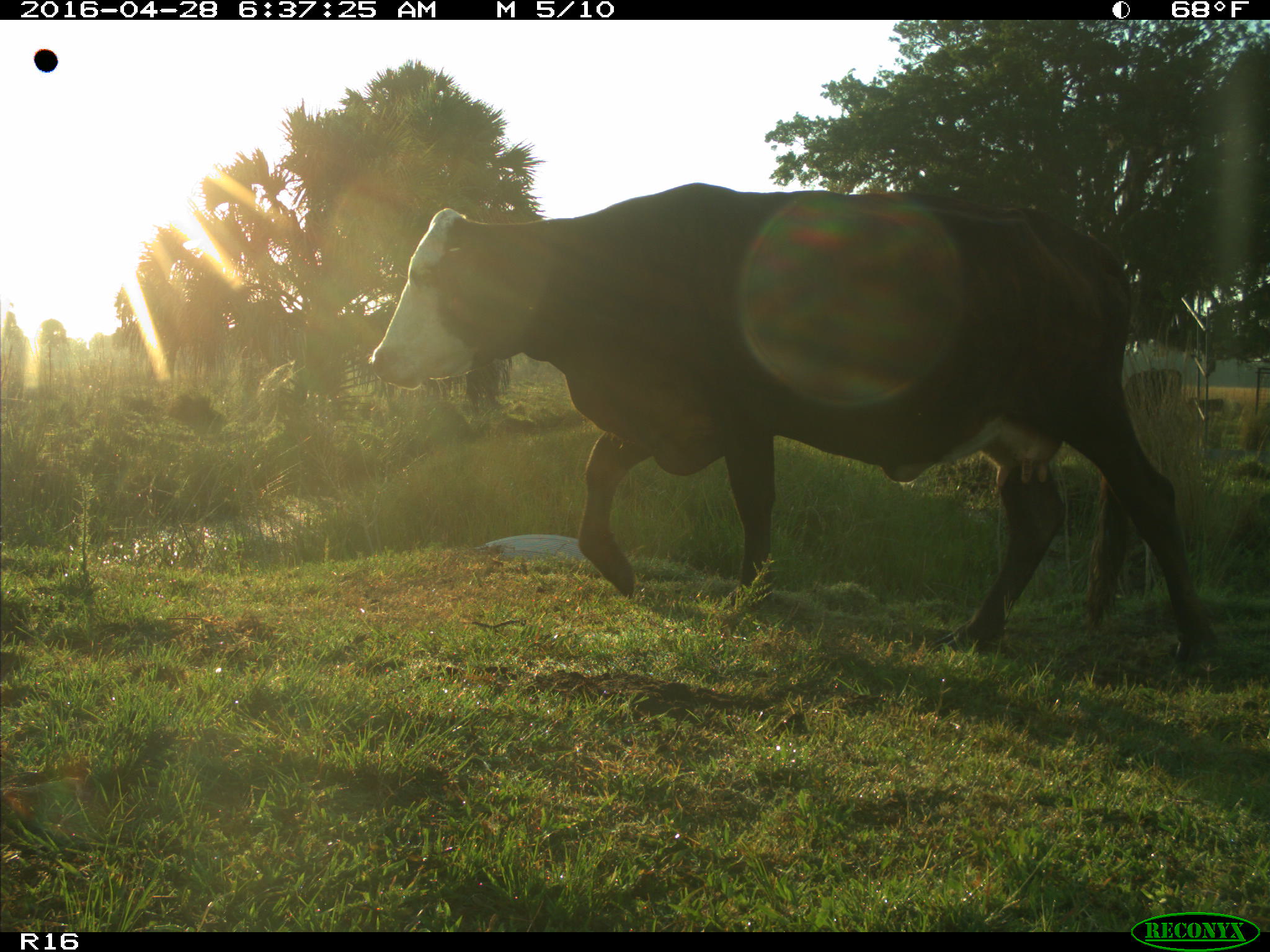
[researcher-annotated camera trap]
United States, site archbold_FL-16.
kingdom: Animalia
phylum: Chordata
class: Mammalia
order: Artiodactyla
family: Bovidae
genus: Bos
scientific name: Bos taurus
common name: domestic cow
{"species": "Bos taurus (domestic cow)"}